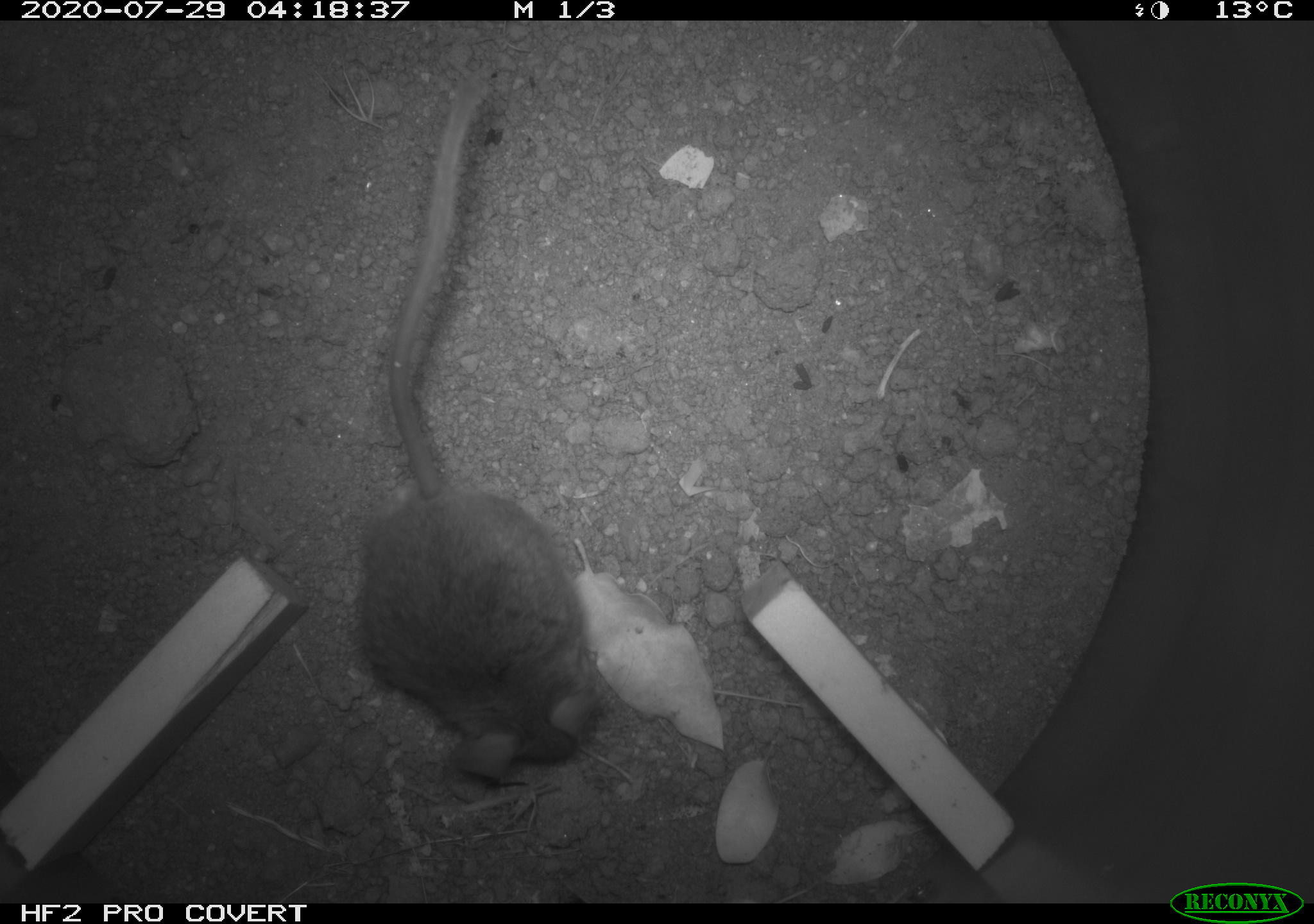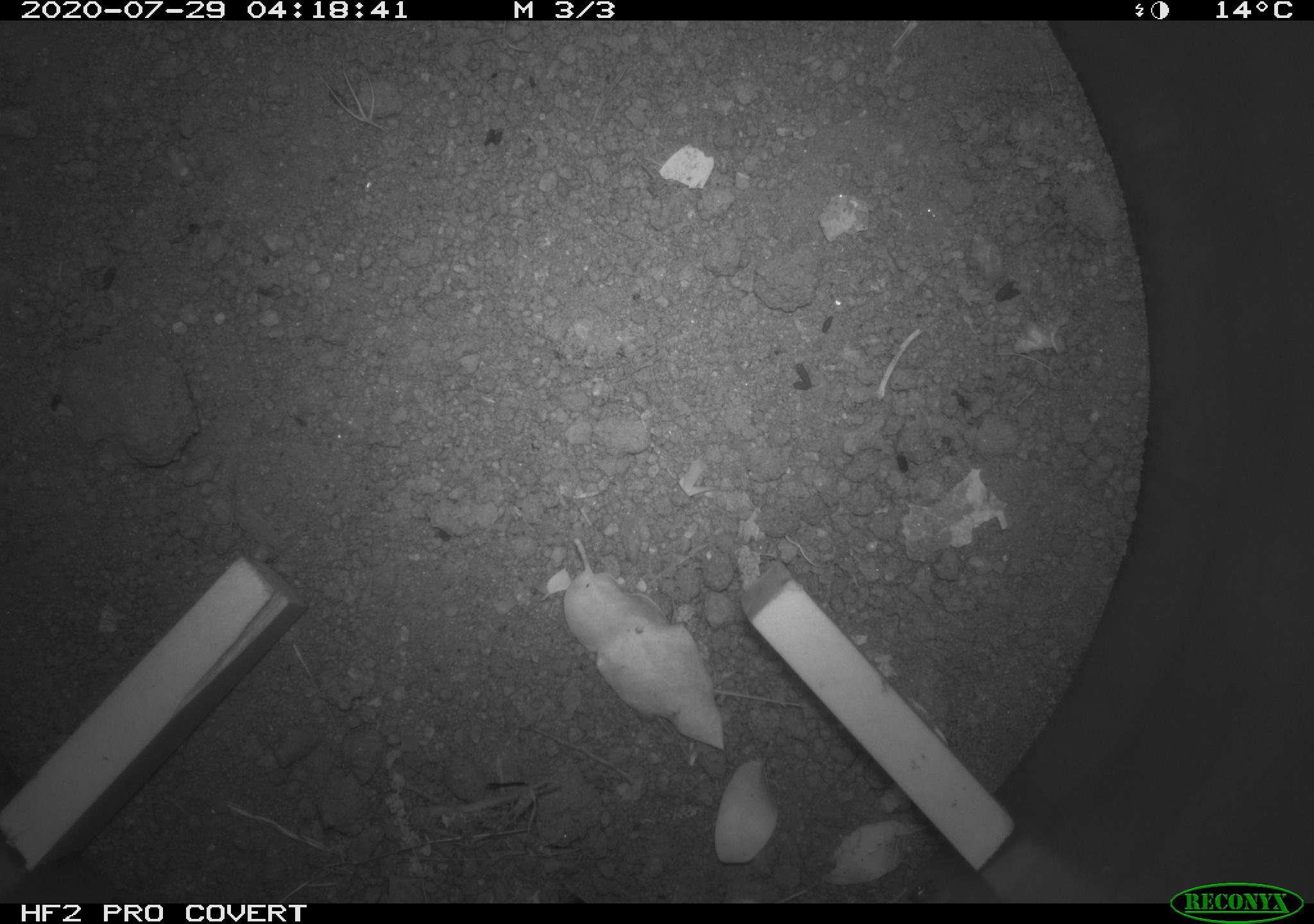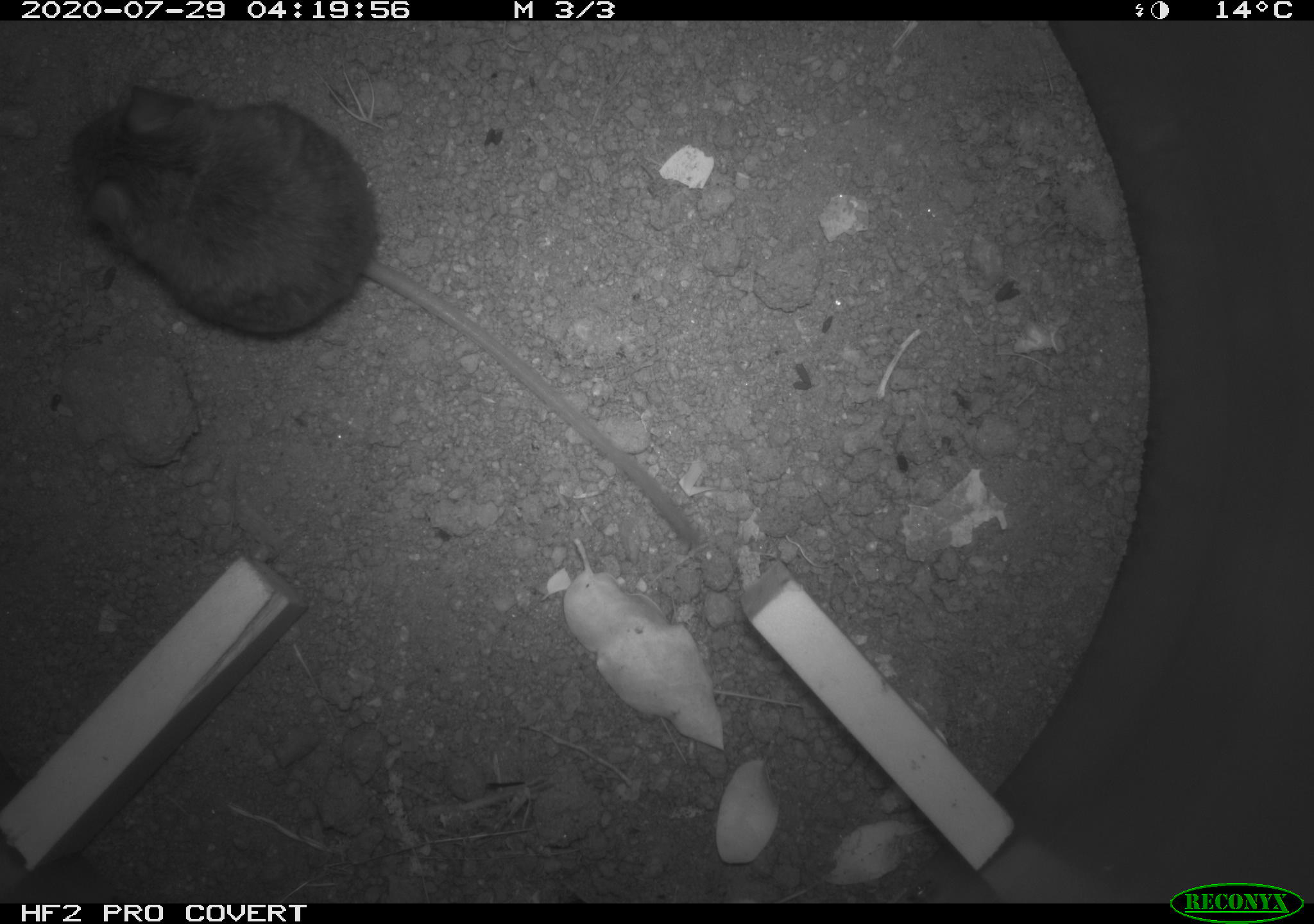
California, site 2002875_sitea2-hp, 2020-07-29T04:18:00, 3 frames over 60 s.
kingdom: Animalia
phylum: Chordata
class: Mammalia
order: Rodentia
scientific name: Rodentia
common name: rodent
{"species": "rodent (Rodentia)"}